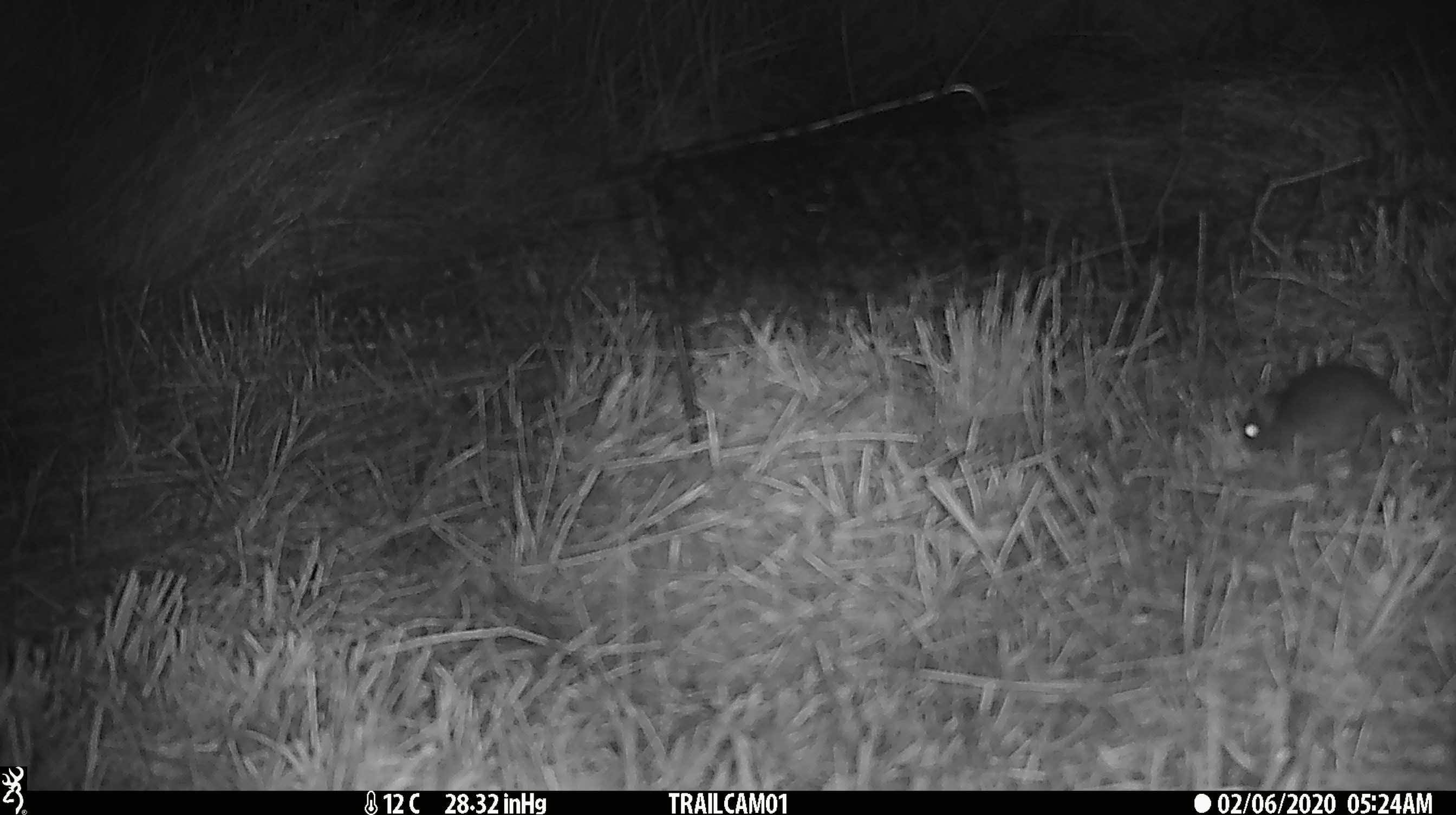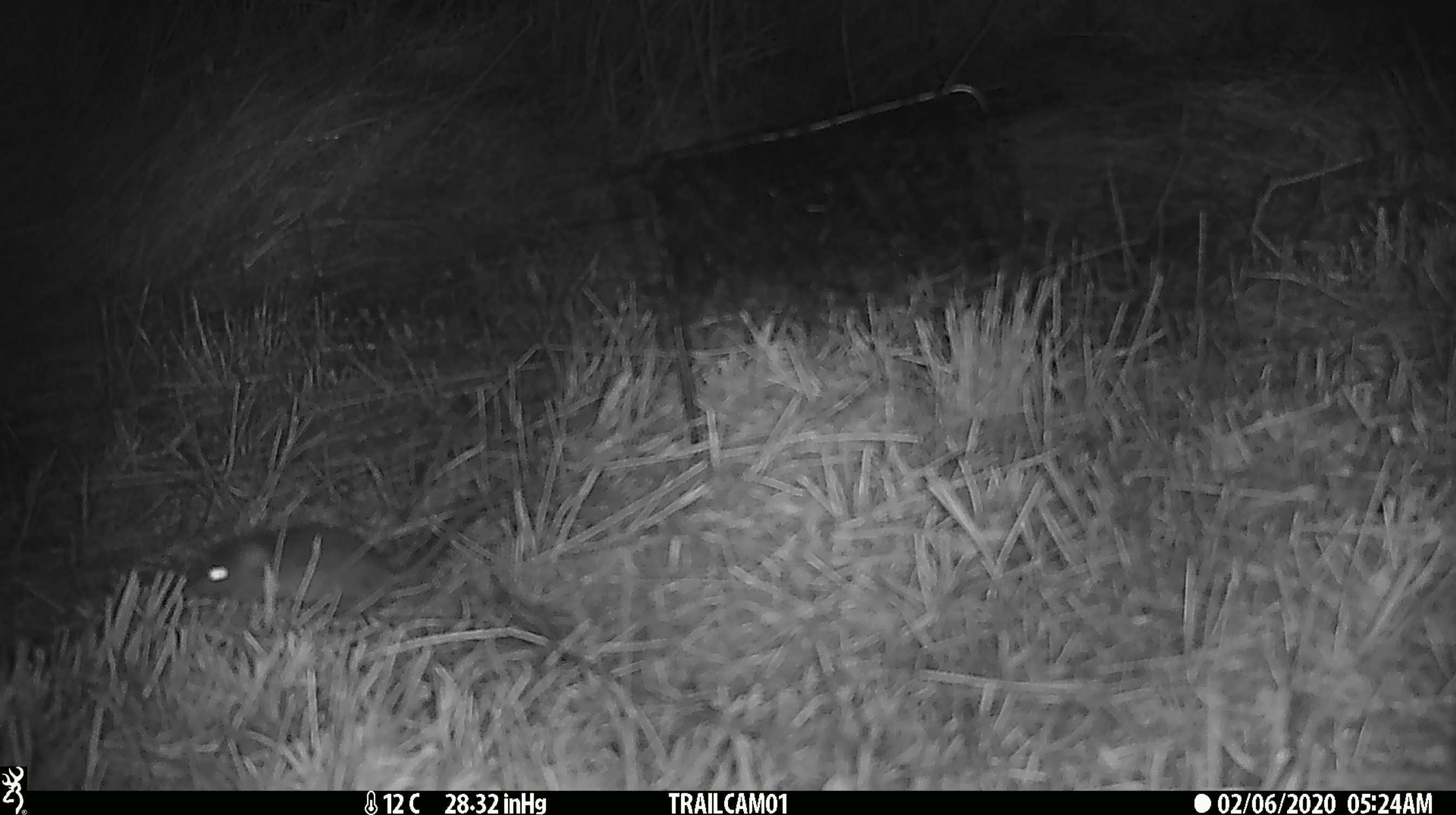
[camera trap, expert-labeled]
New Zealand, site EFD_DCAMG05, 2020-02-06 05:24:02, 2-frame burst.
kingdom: Animalia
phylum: Chordata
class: Mammalia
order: Rodentia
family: Muridae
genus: Mus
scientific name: Mus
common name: mouse